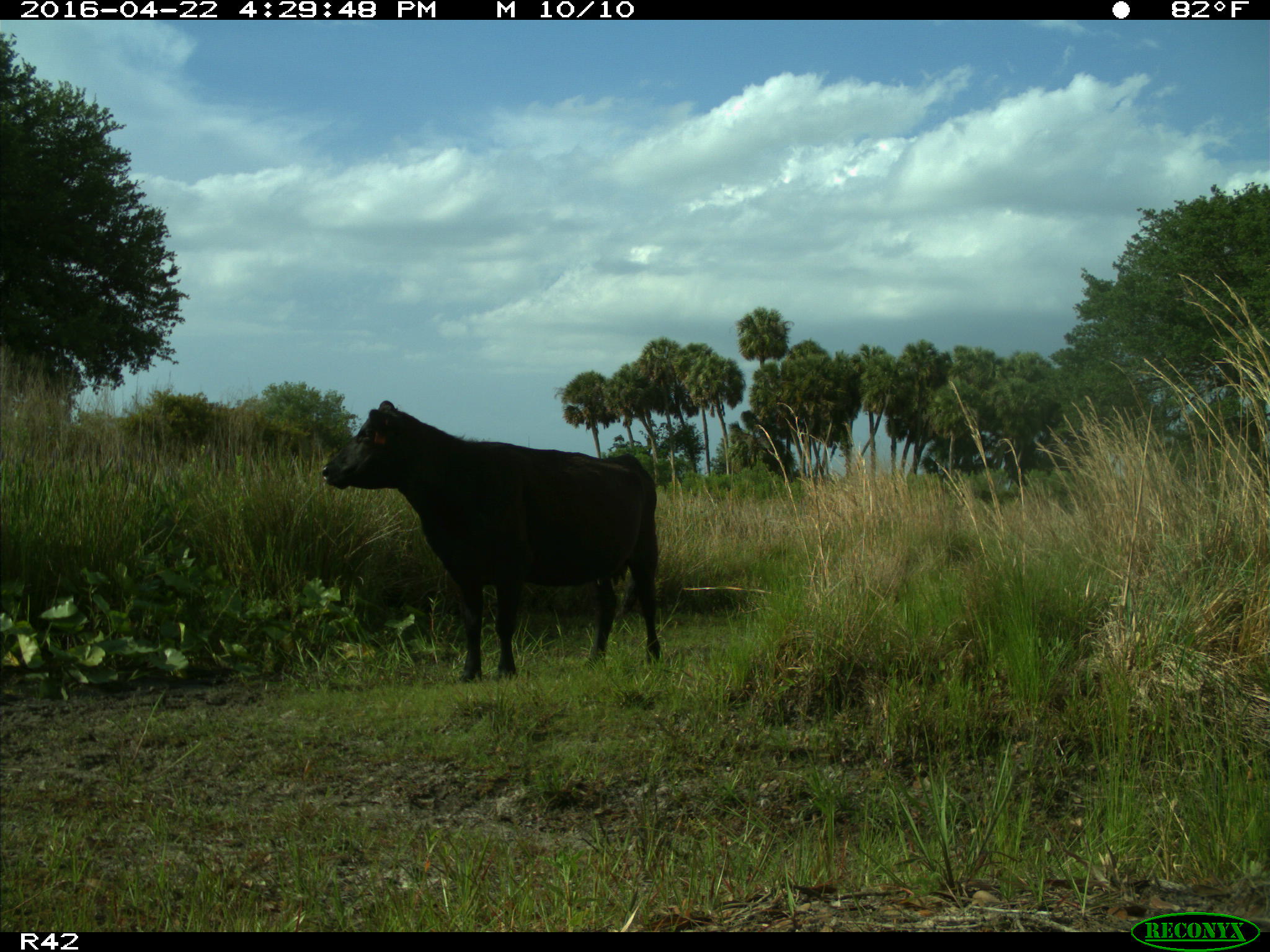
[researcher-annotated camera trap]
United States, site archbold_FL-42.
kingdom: Animalia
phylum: Chordata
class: Mammalia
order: Artiodactyla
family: Bovidae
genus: Bos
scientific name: Bos taurus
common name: domestic cow